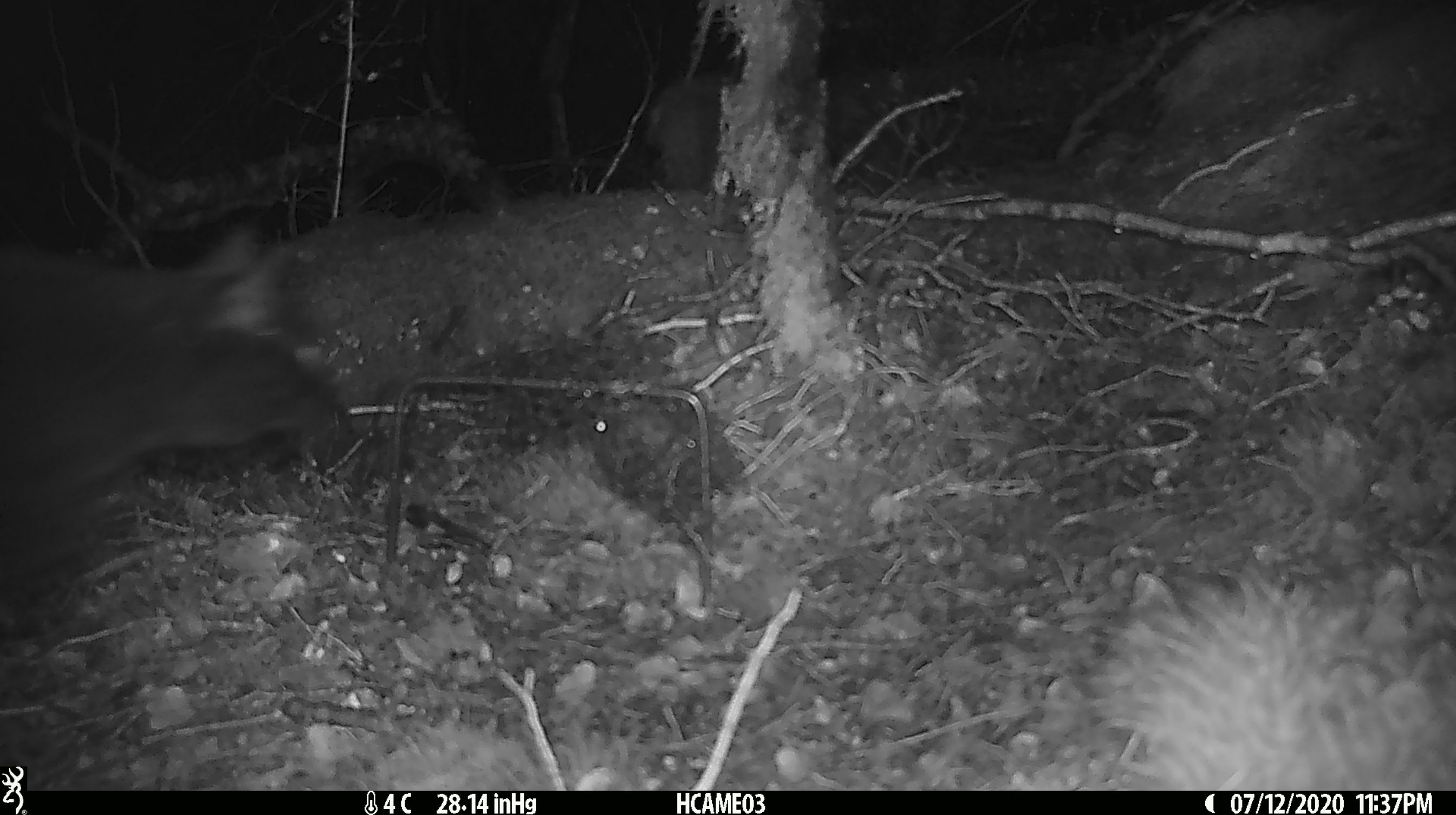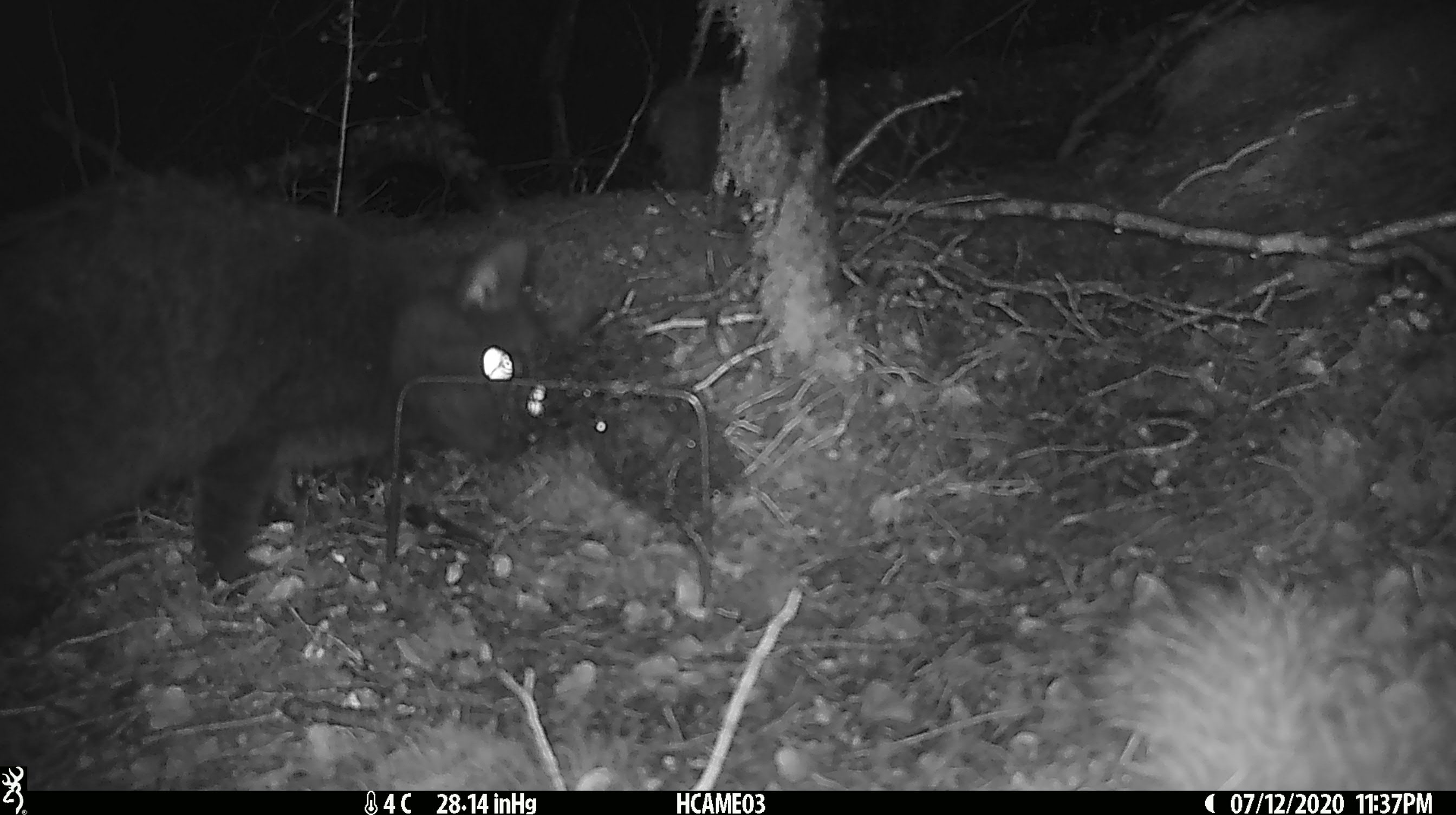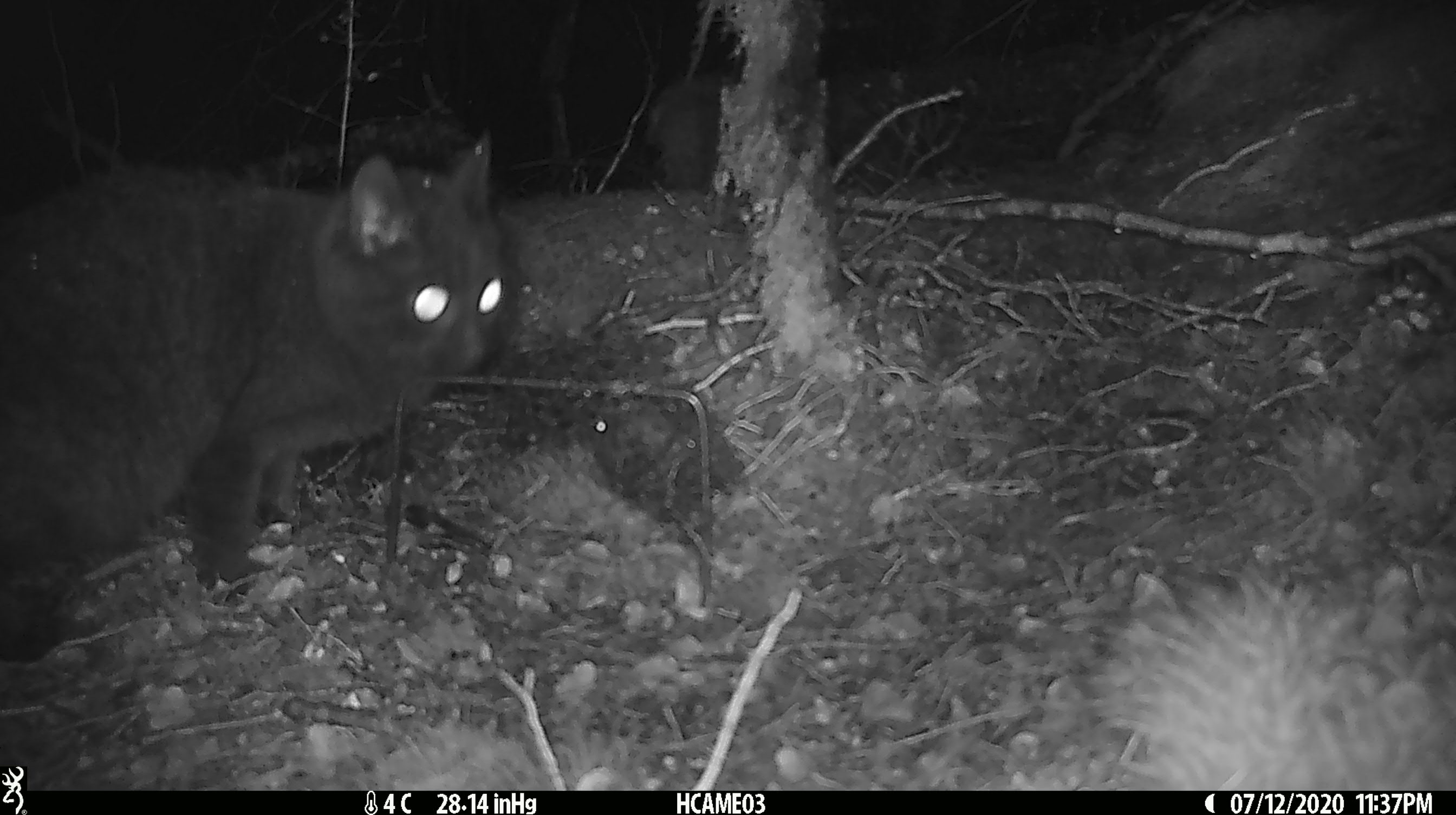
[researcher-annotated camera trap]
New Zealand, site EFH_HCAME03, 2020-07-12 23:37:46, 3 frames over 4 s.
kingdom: Animalia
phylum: Chordata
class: Mammalia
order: Carnivora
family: Felidae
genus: Felis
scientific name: Felis catus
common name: domestic cat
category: cat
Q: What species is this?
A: Cat (domestic cat) (Felis catus).